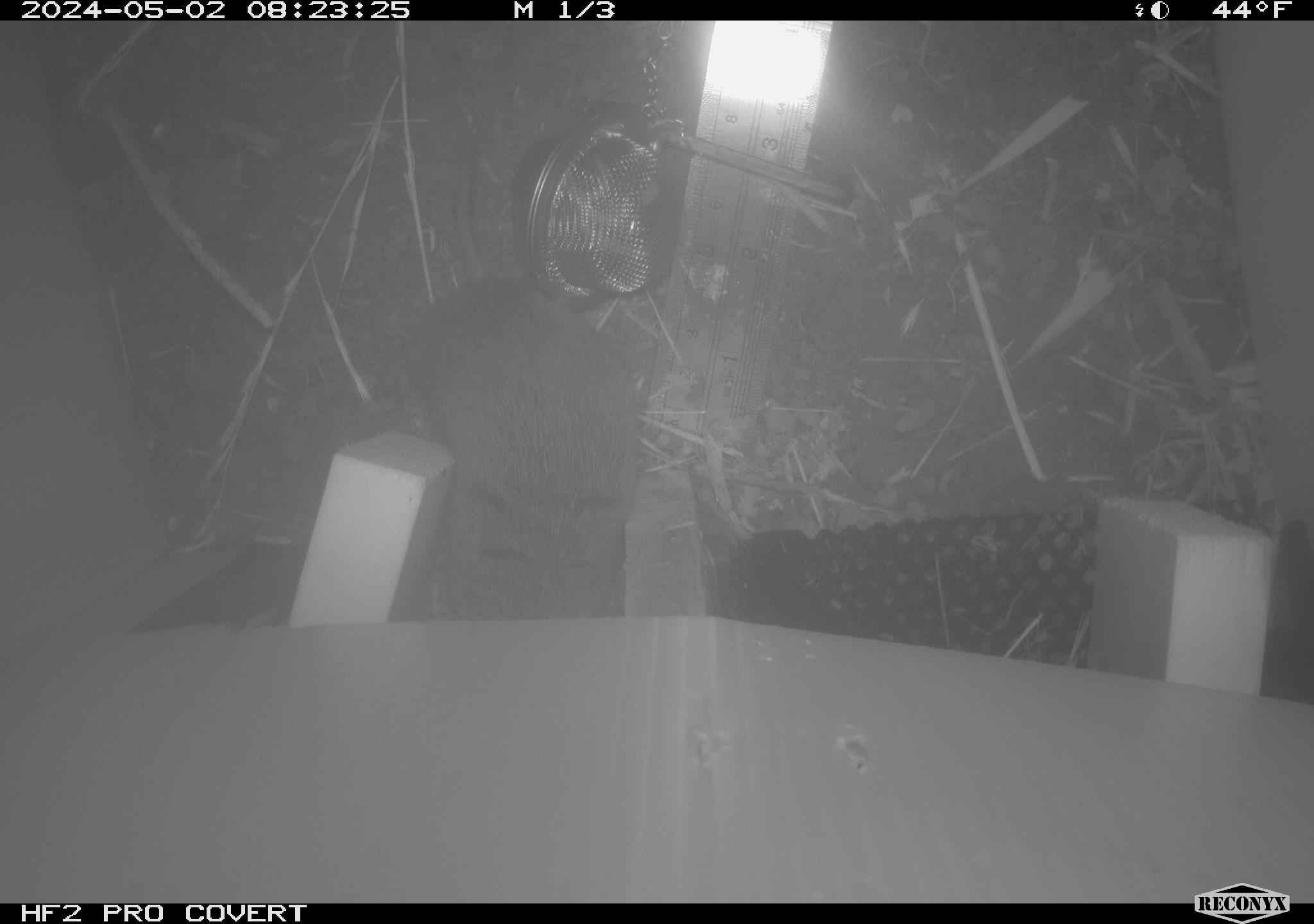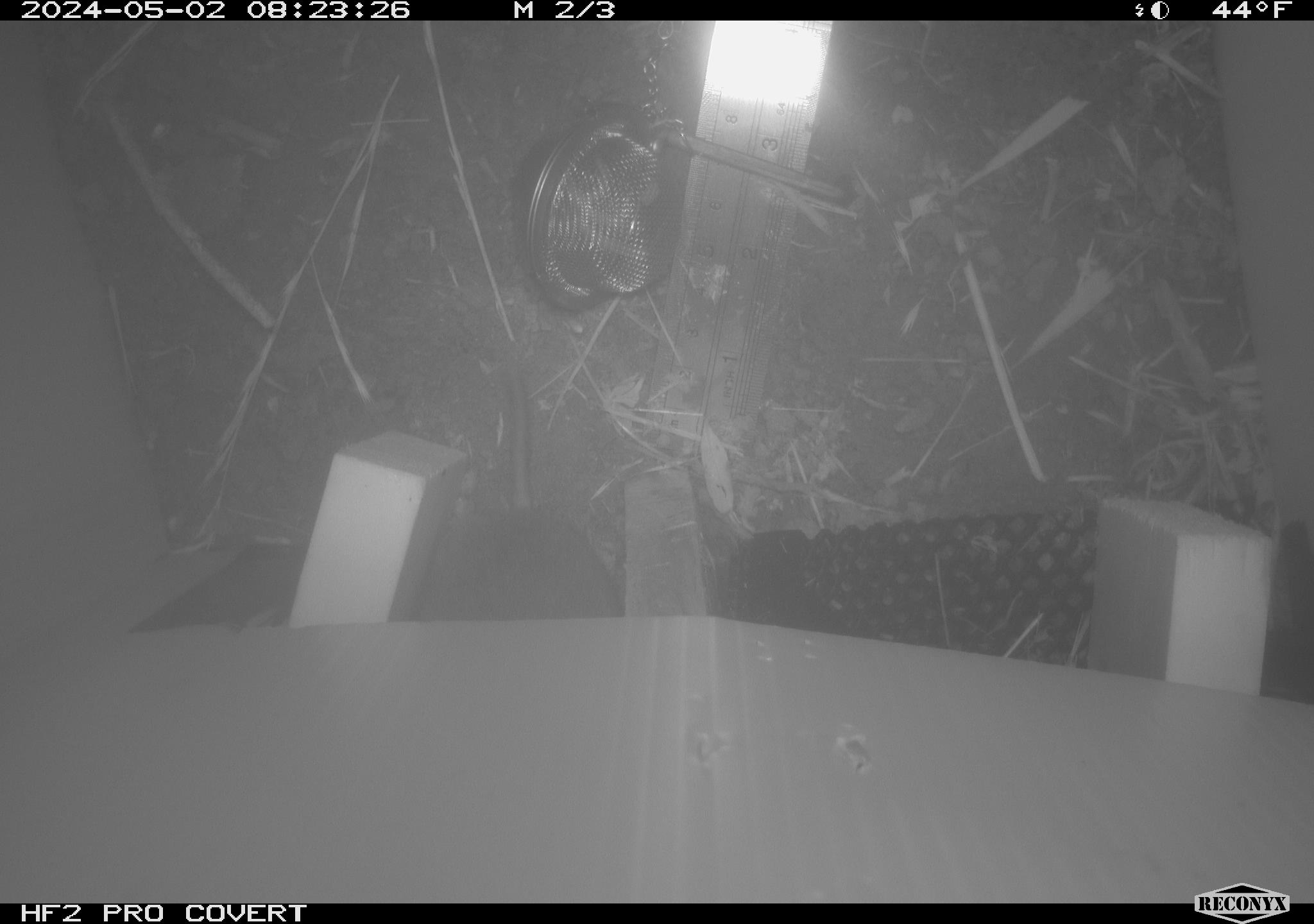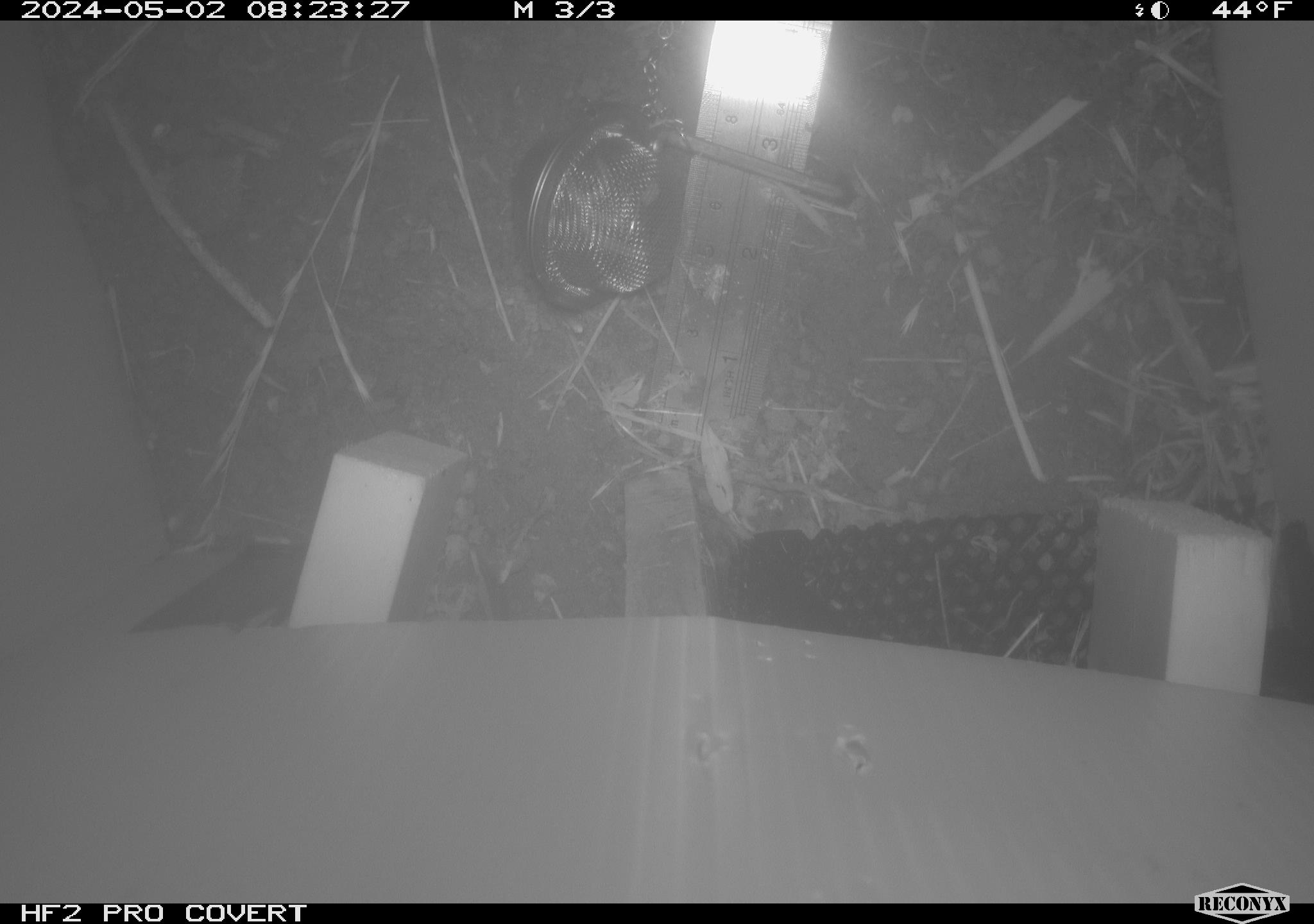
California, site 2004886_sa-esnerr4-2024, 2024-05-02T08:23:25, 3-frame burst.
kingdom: Animalia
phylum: Chordata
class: Mammalia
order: Rodentia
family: Cricetidae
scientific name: Cricetidae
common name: hamsters, voles, lemmings, and allies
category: cricetidae family